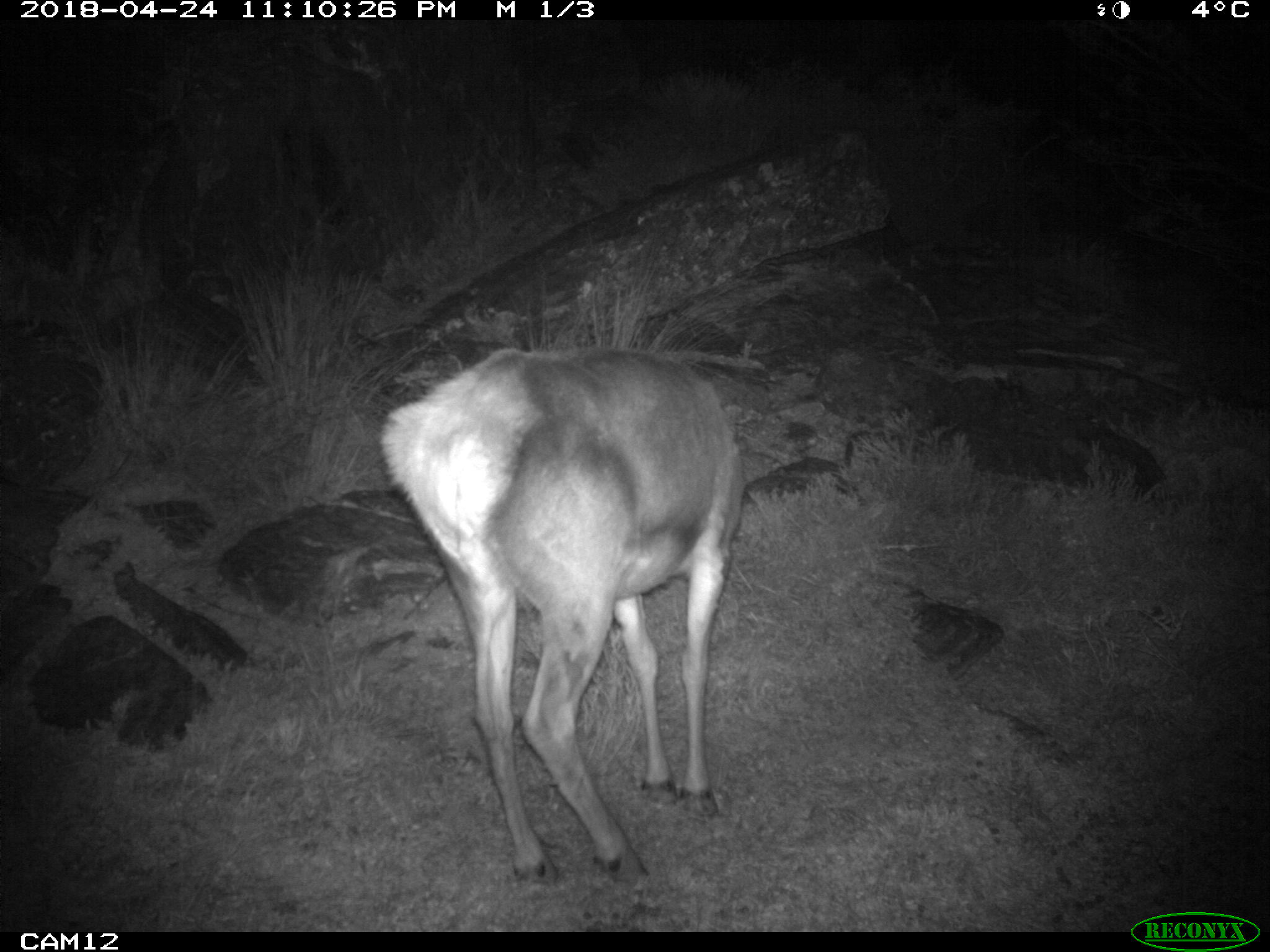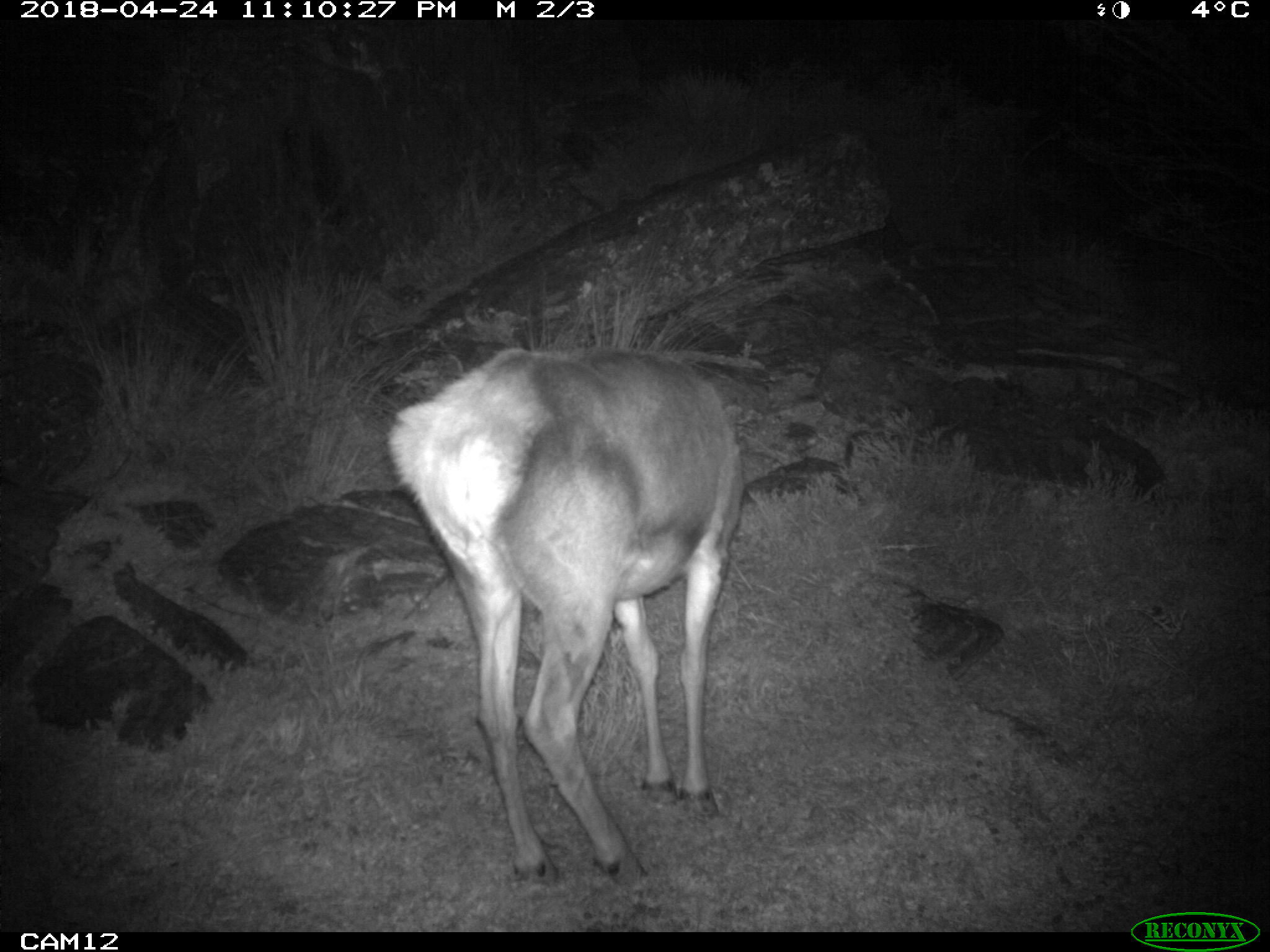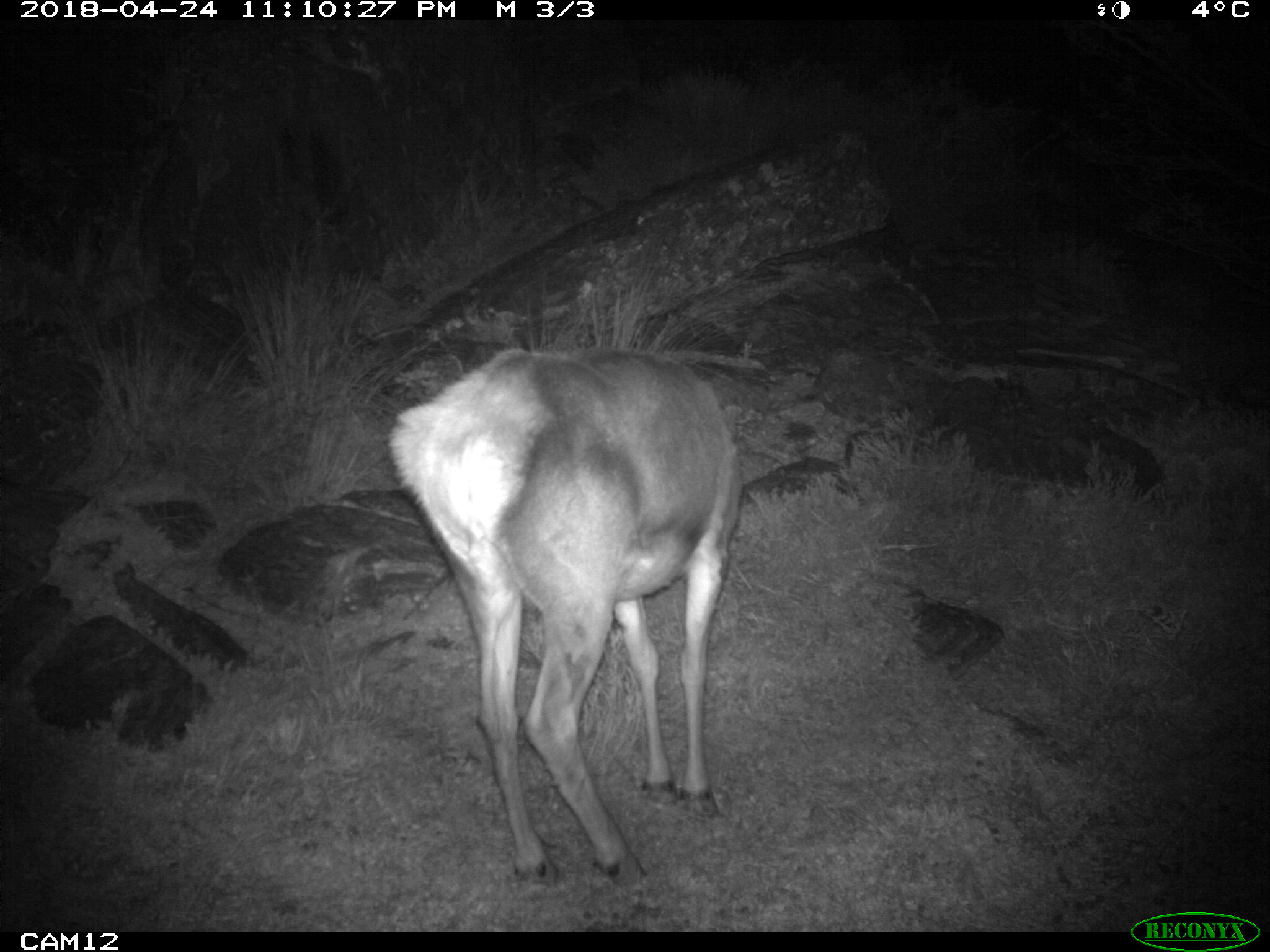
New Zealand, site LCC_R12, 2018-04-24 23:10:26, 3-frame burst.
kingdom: Animalia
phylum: Chordata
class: Mammalia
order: Artiodactyla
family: Cervidae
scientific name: Cervidae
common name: deer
Deer (Cervidae).